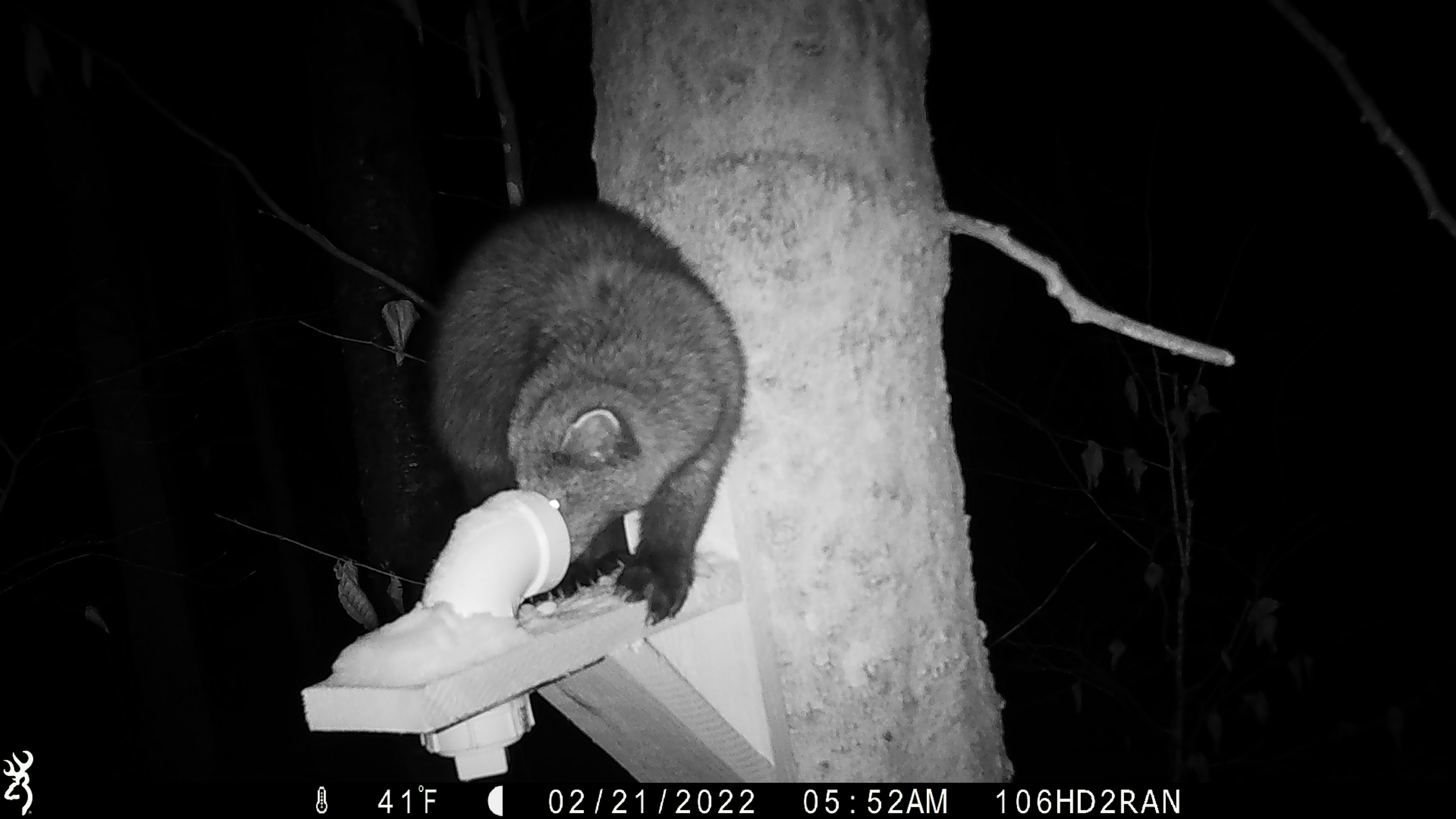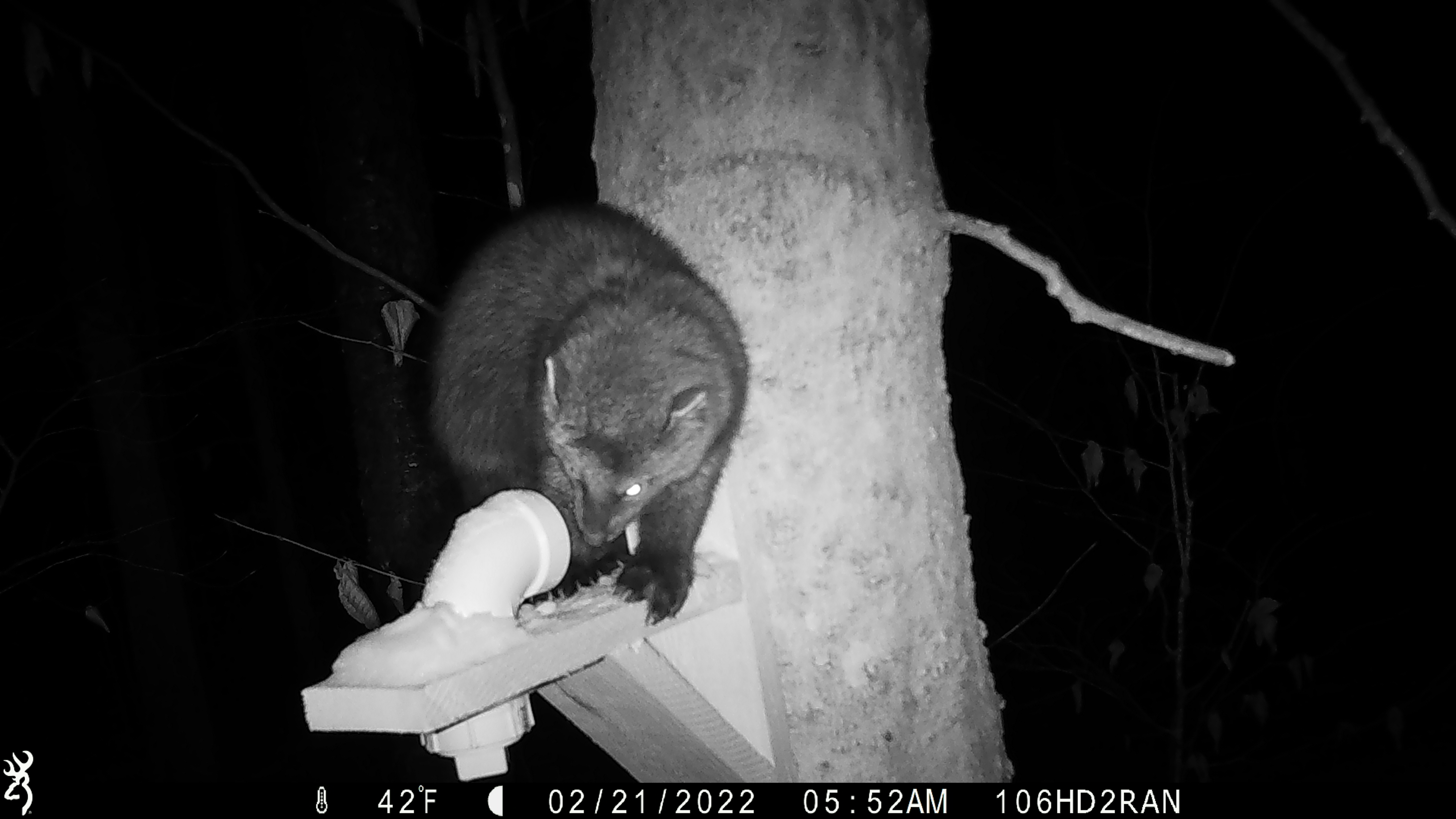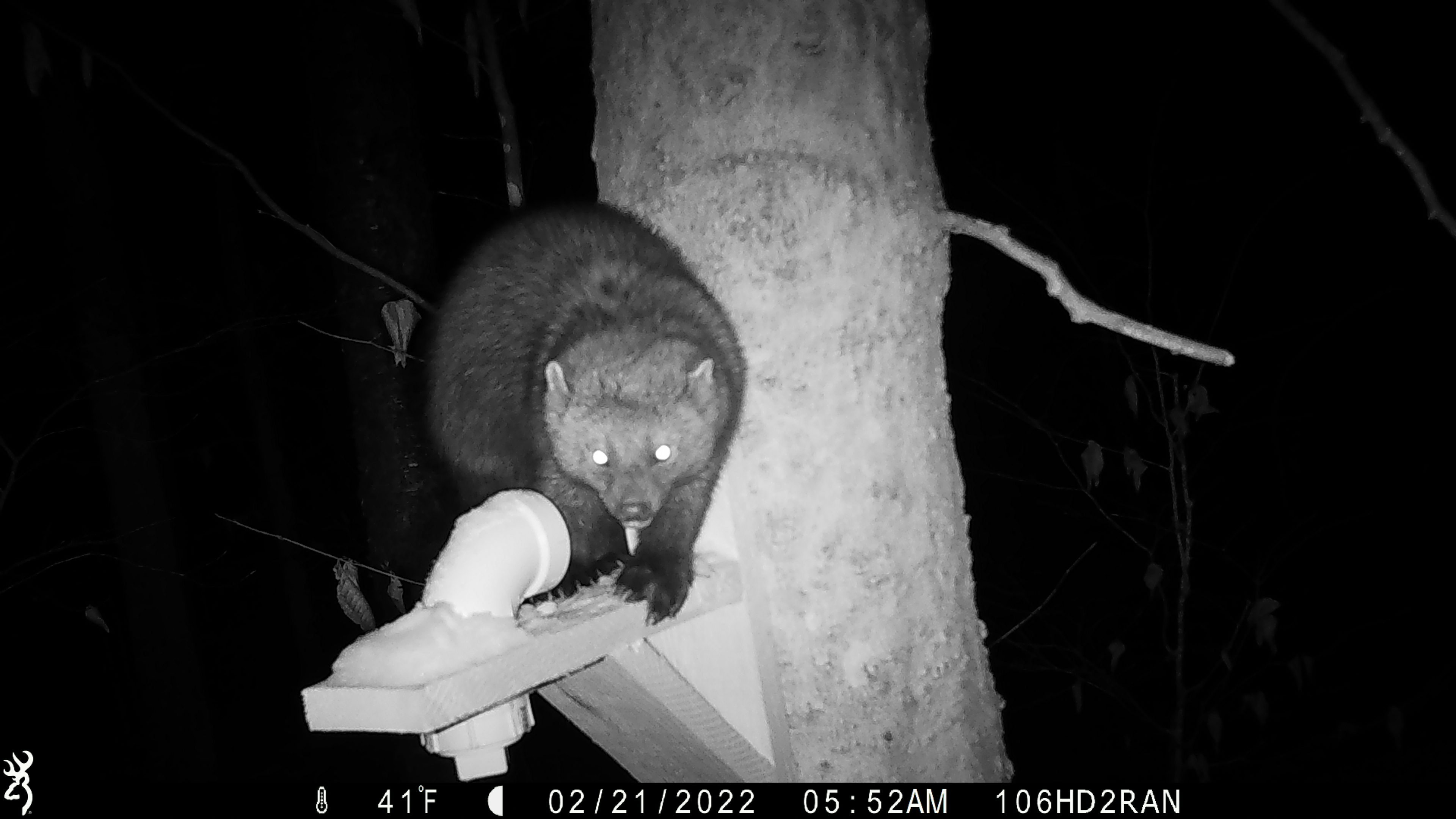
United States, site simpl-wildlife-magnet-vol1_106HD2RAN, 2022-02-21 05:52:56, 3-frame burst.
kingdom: Animalia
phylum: Chordata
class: Mammalia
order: Carnivora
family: Mustelidae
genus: Pekania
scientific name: Pekania pennanti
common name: fisher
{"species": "fisher (Pekania pennanti)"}